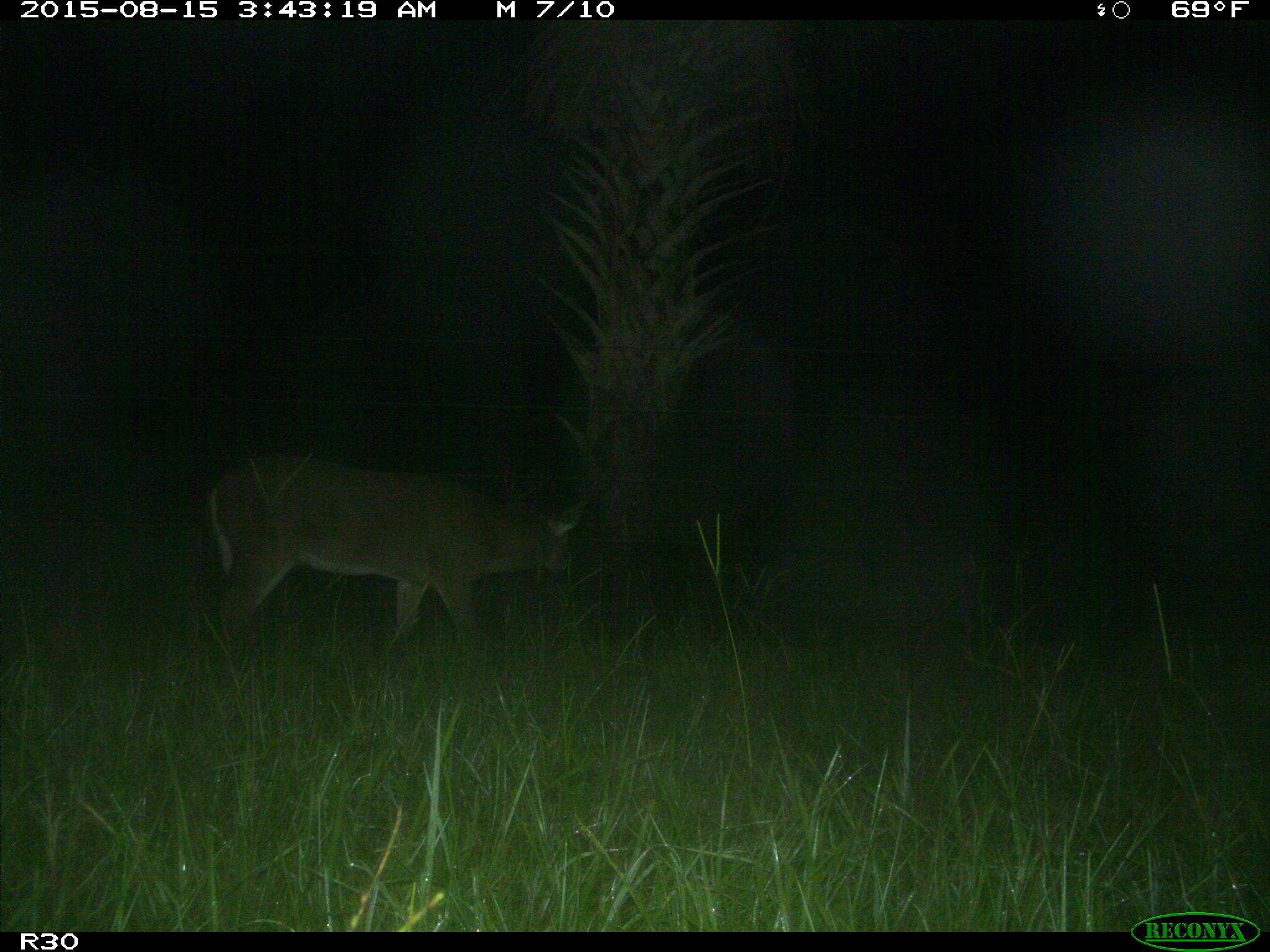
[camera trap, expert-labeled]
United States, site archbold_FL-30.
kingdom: Animalia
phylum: Chordata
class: Mammalia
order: Artiodactyla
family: Cervidae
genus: Odocoileus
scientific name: Odocoileus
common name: deer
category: unidentified deer